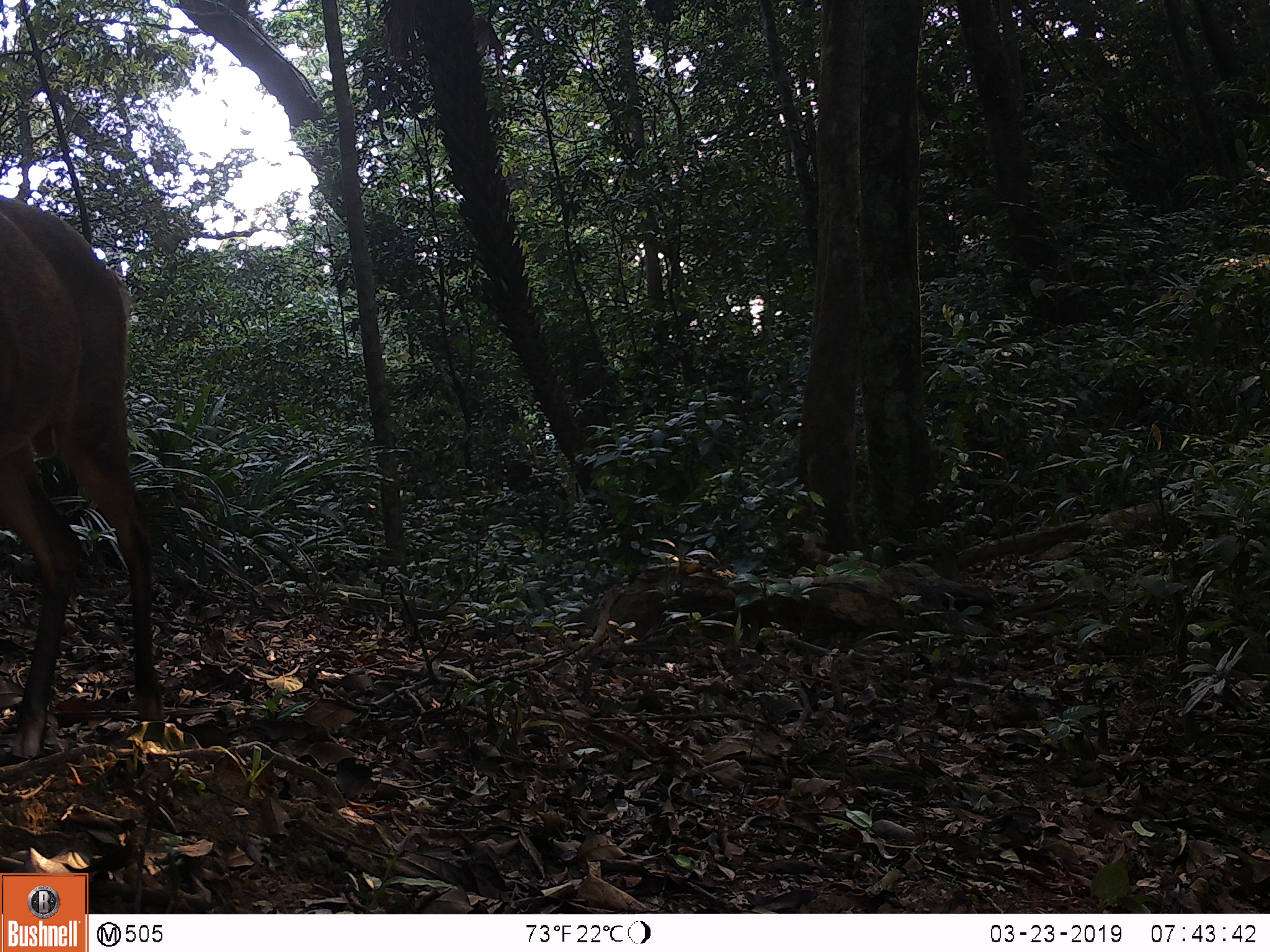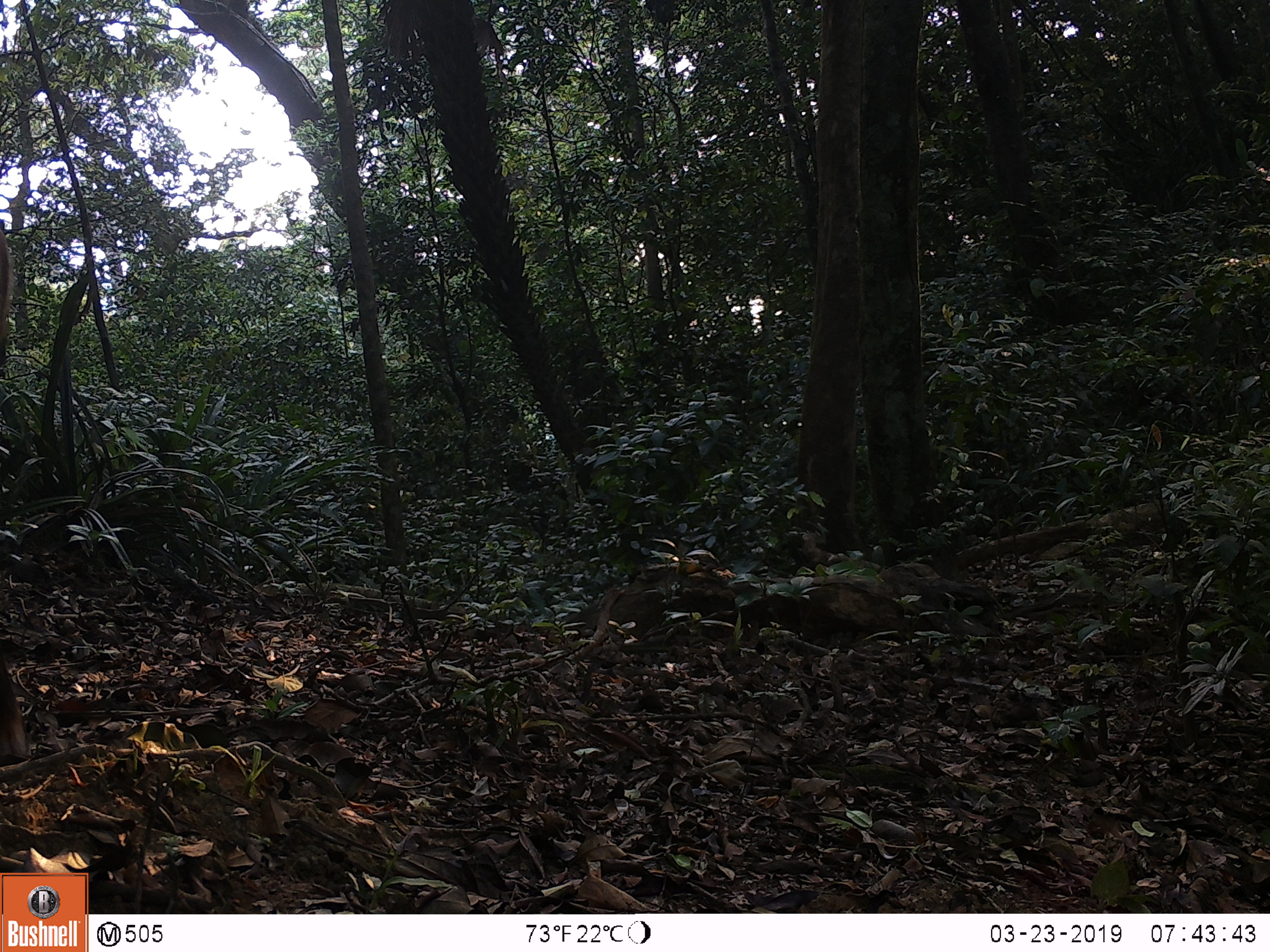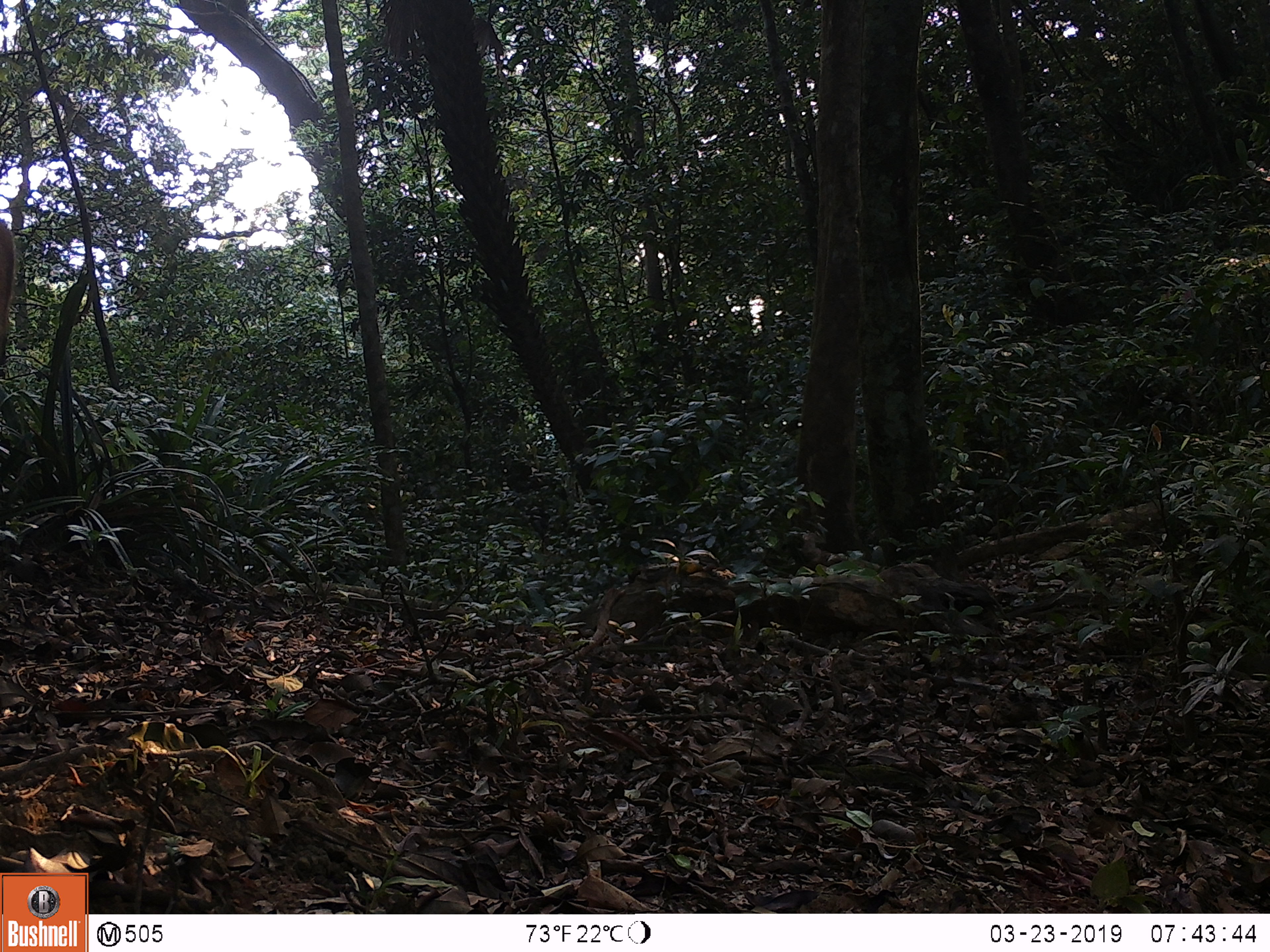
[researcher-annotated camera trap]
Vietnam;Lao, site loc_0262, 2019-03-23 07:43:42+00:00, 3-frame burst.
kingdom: Animalia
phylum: Chordata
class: Mammalia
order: Artiodactyla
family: Cervidae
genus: Muntiacus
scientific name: Muntiacus vuquangensis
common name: large-antlered muntjac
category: large antlered muntjac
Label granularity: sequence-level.